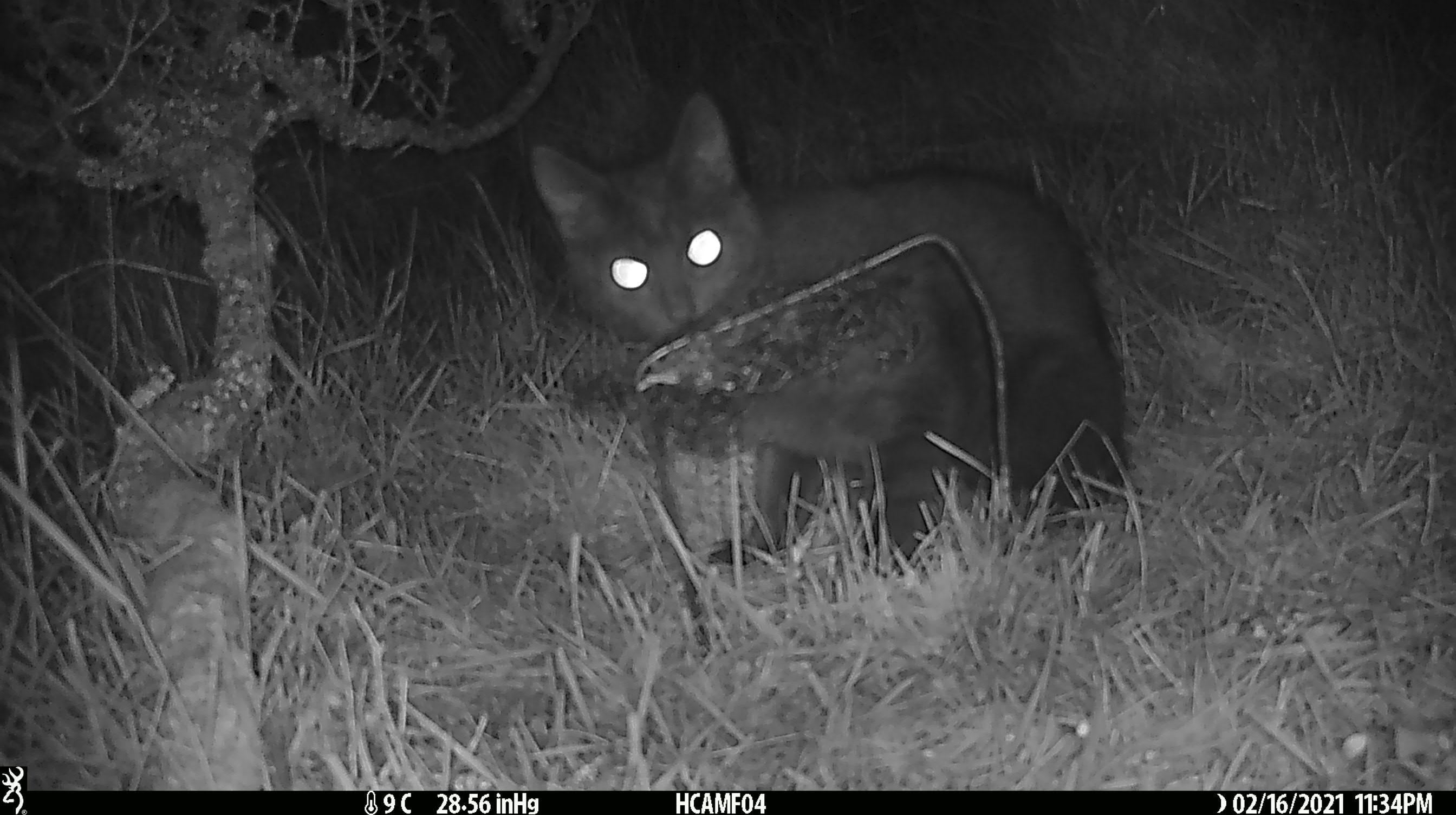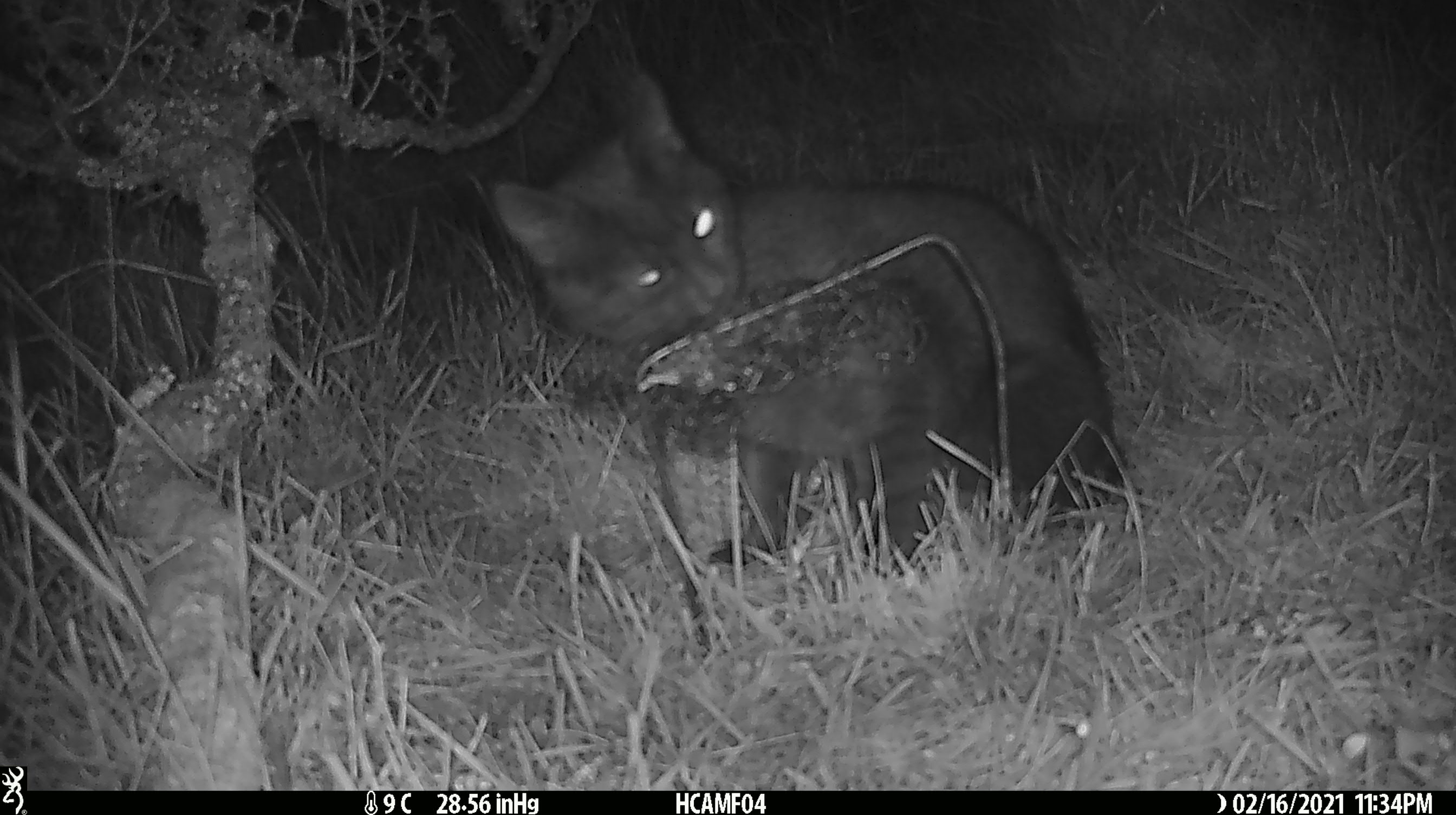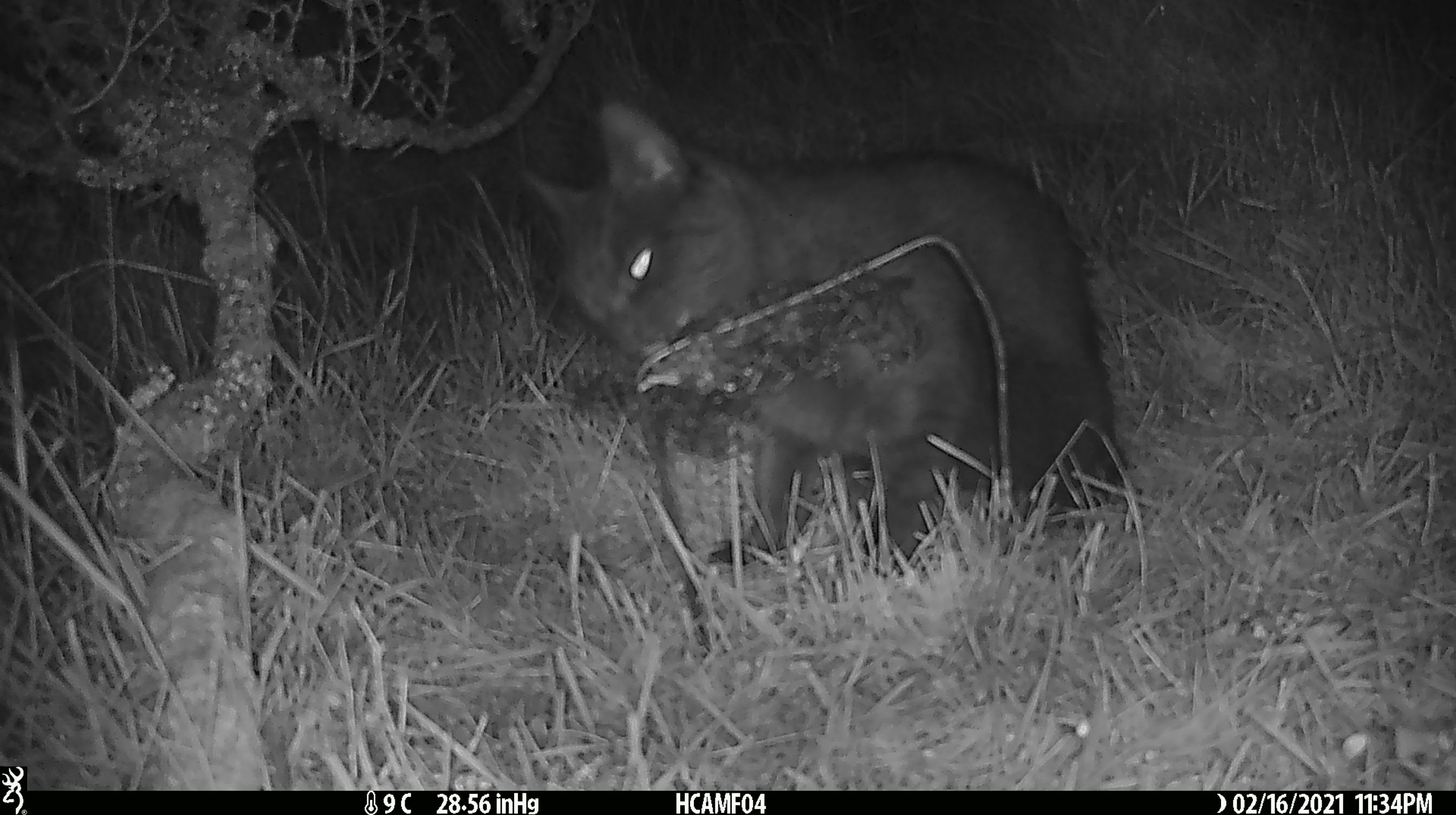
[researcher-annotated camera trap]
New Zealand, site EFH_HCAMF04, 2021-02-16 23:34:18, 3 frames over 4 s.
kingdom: Animalia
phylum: Chordata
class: Mammalia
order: Carnivora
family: Felidae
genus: Felis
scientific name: Felis catus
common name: domestic cat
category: cat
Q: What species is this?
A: Cat (domestic cat) (Felis catus).